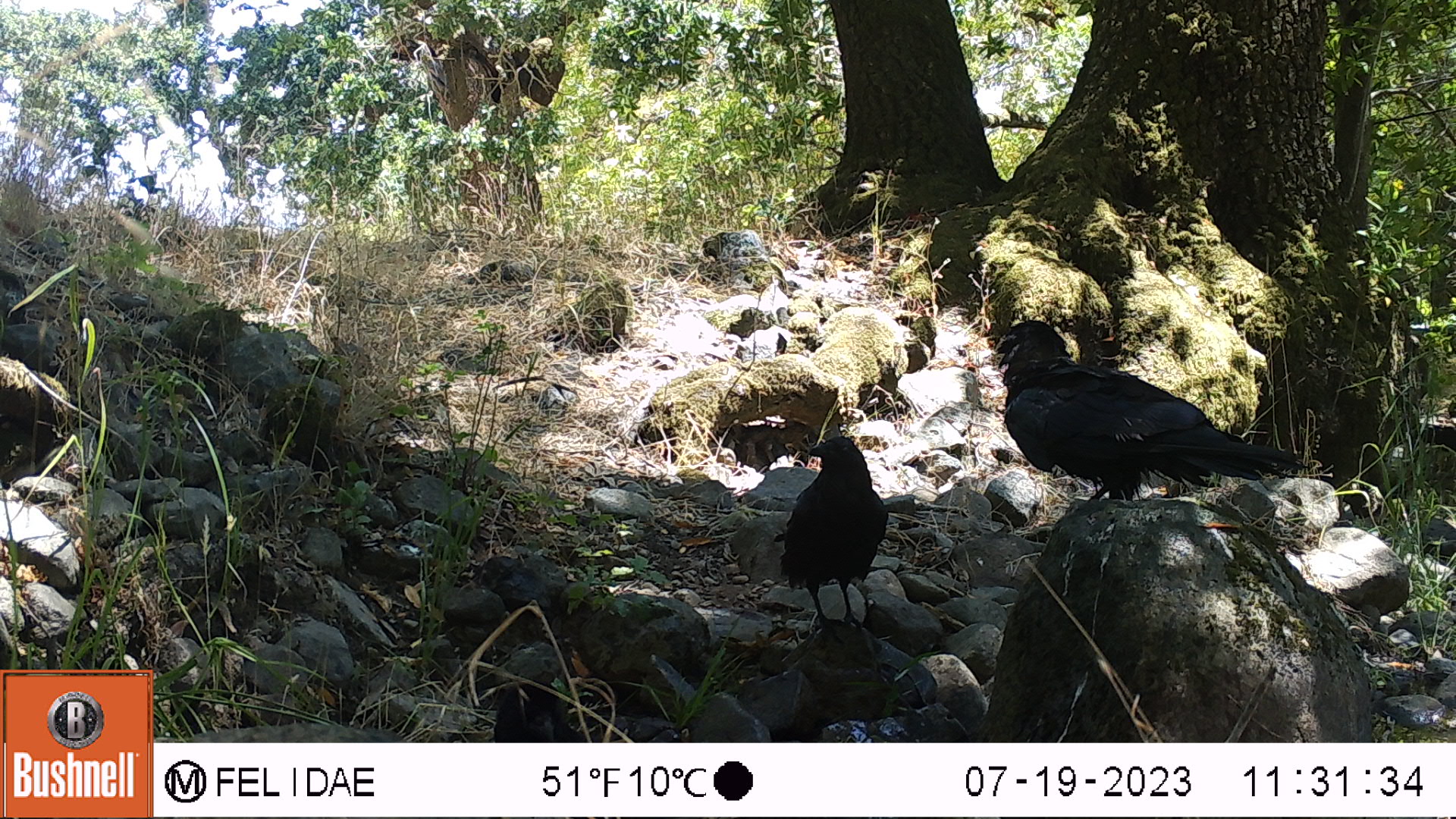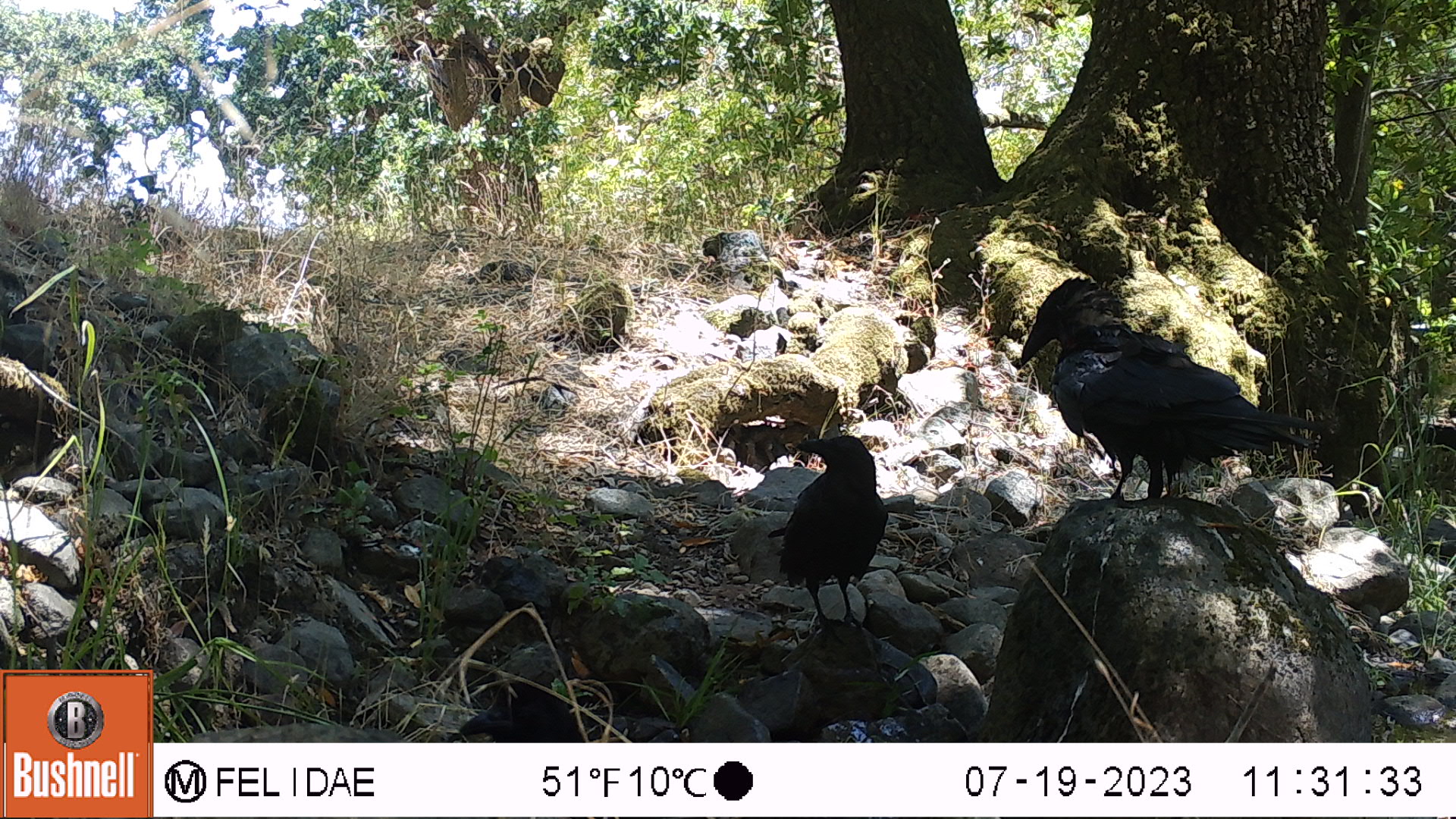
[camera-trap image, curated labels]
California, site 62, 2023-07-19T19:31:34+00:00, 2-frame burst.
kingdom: Animalia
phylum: Chordata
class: Aves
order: Passeriformes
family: Corvidae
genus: Corvus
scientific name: Corvus brachyrhynchos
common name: american crow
American crow (Corvus brachyrhynchos).